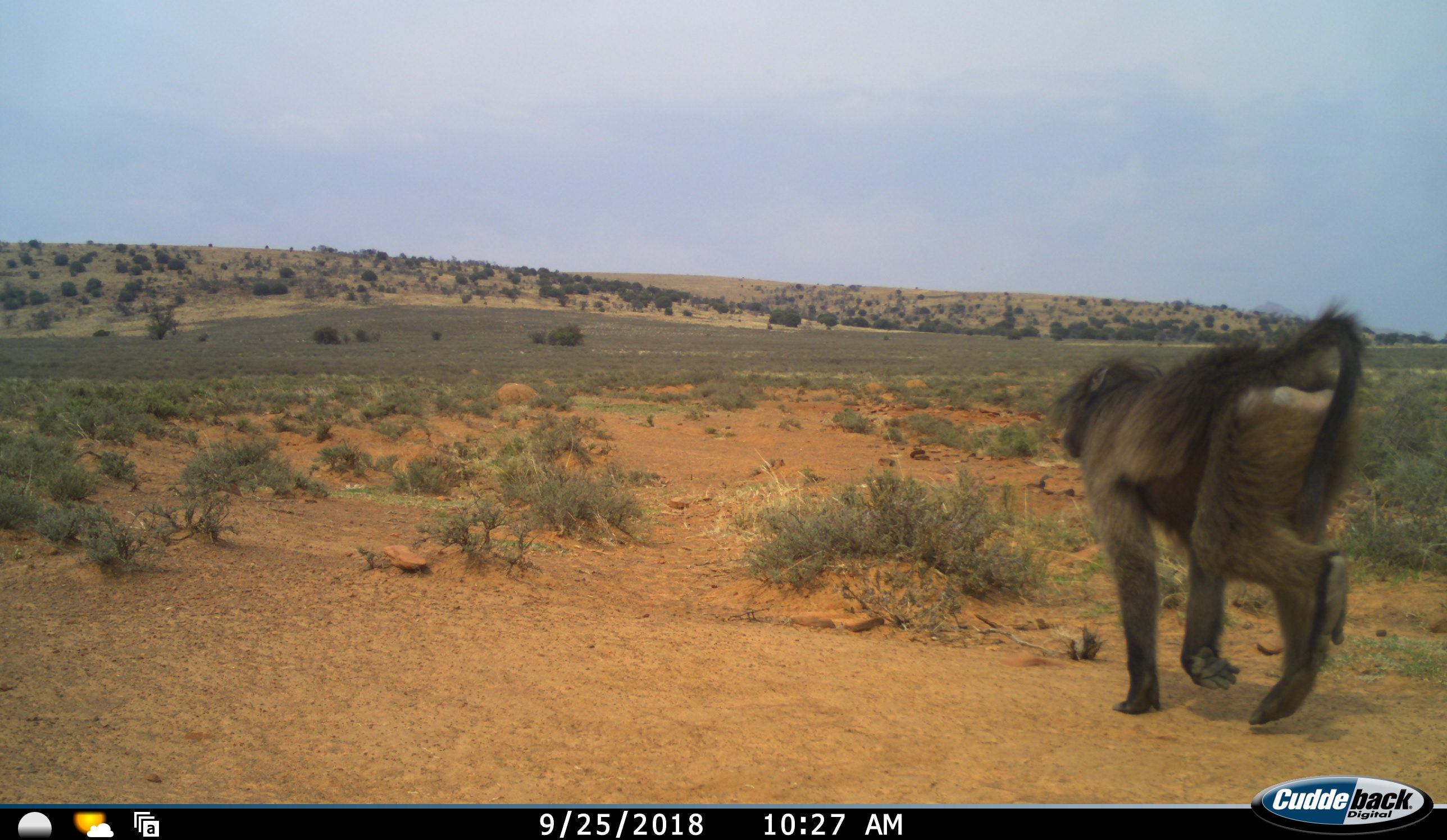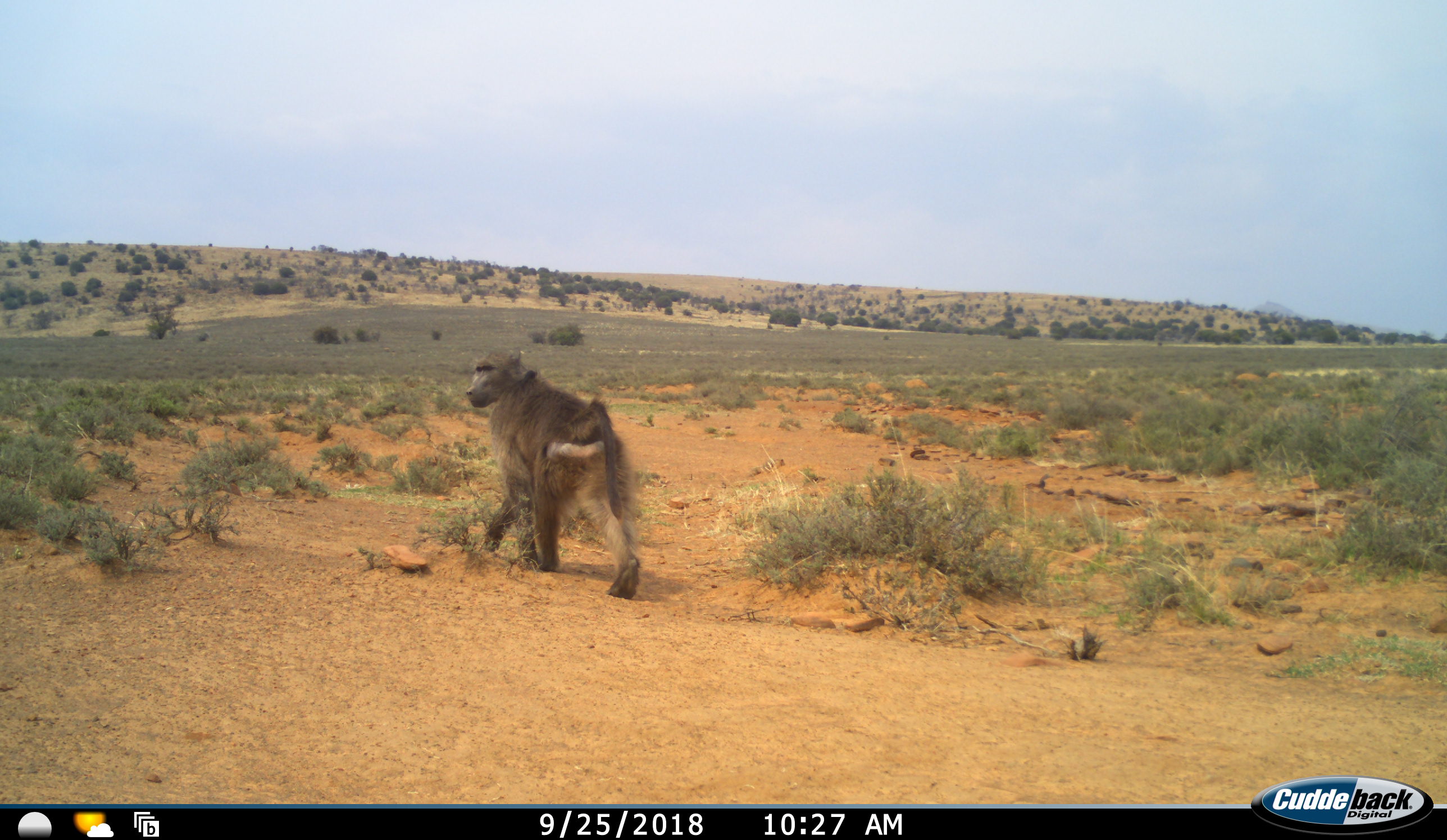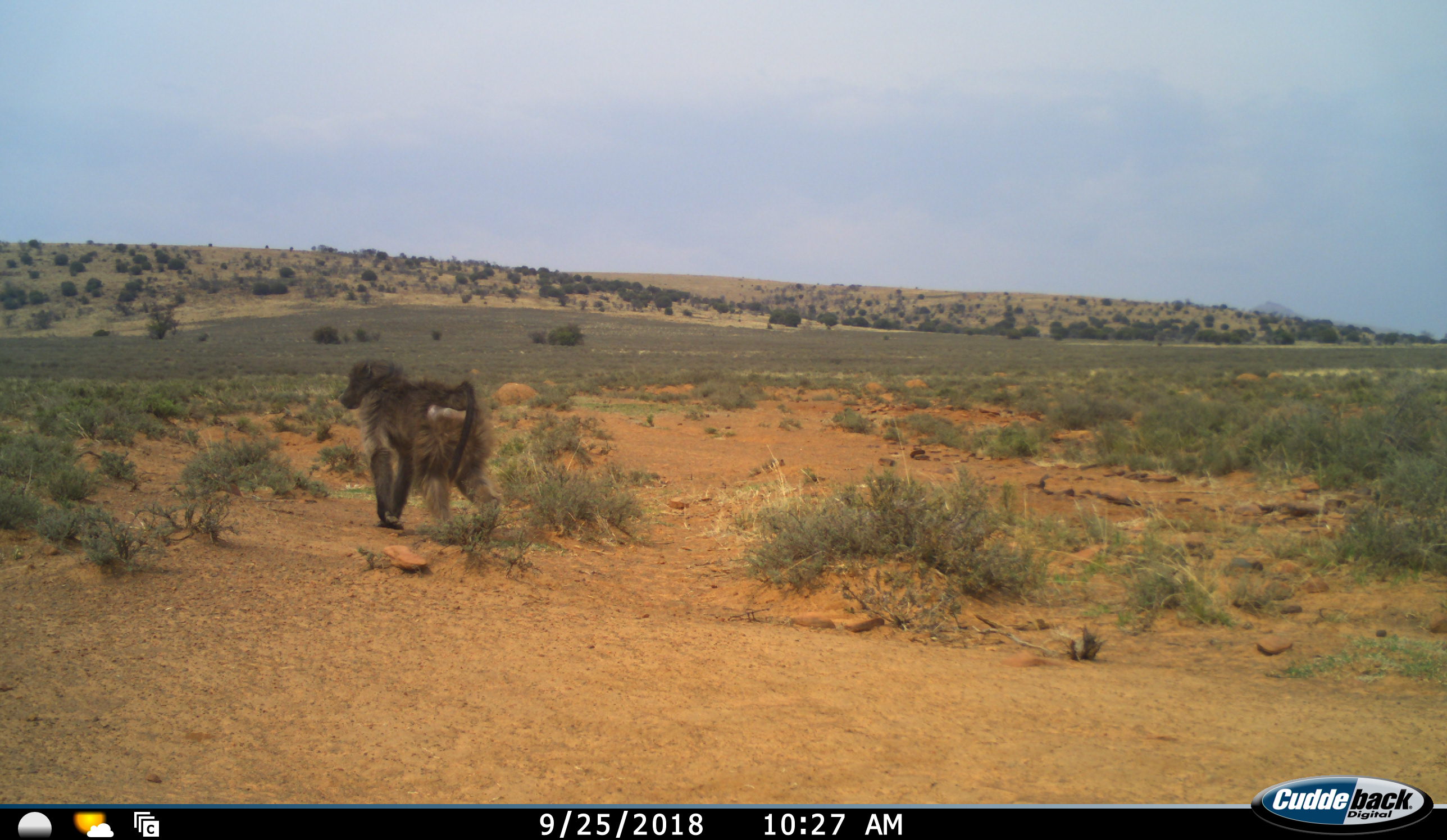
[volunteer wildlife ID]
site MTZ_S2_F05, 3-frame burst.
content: unidentified animal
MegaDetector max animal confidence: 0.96